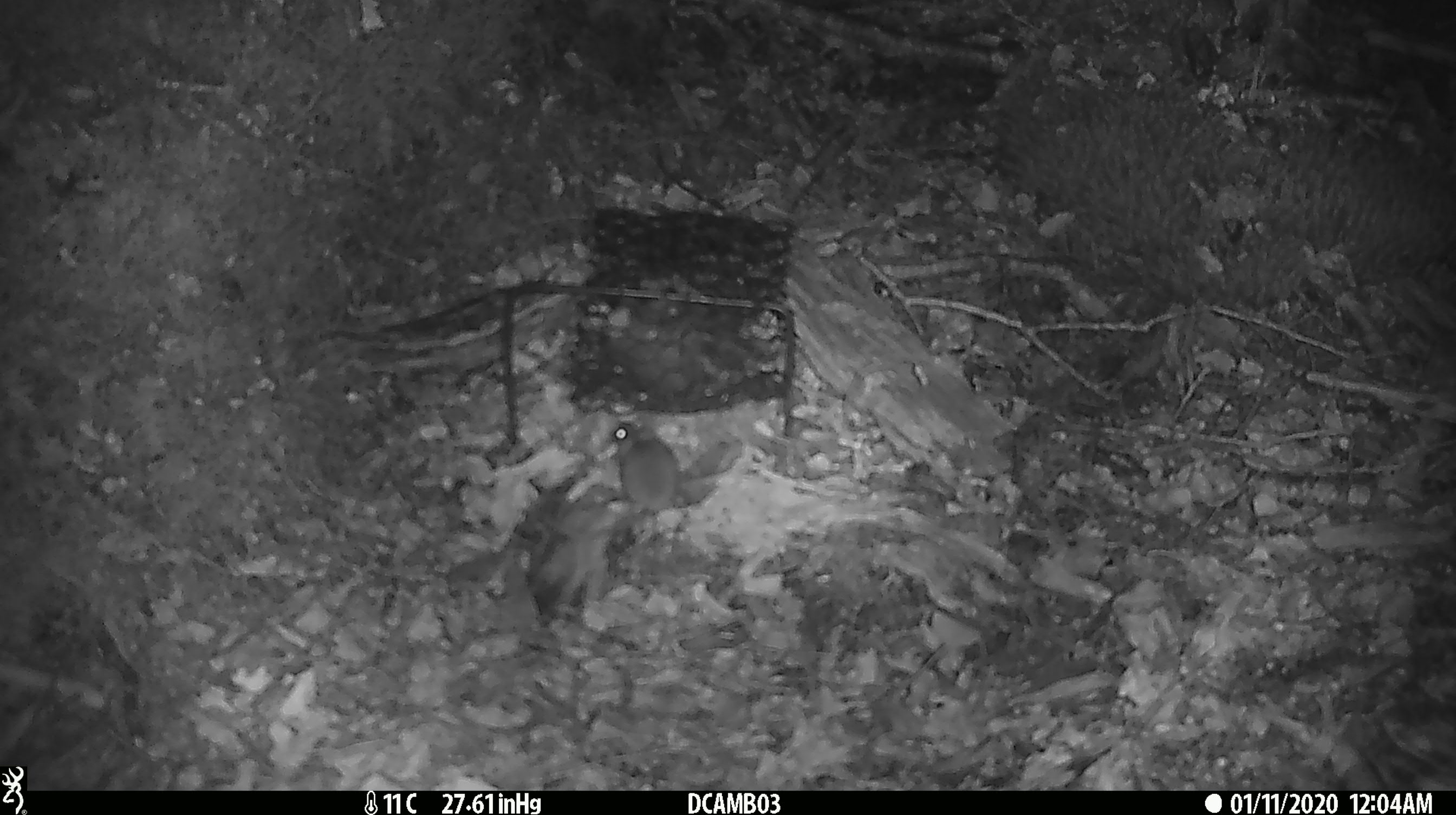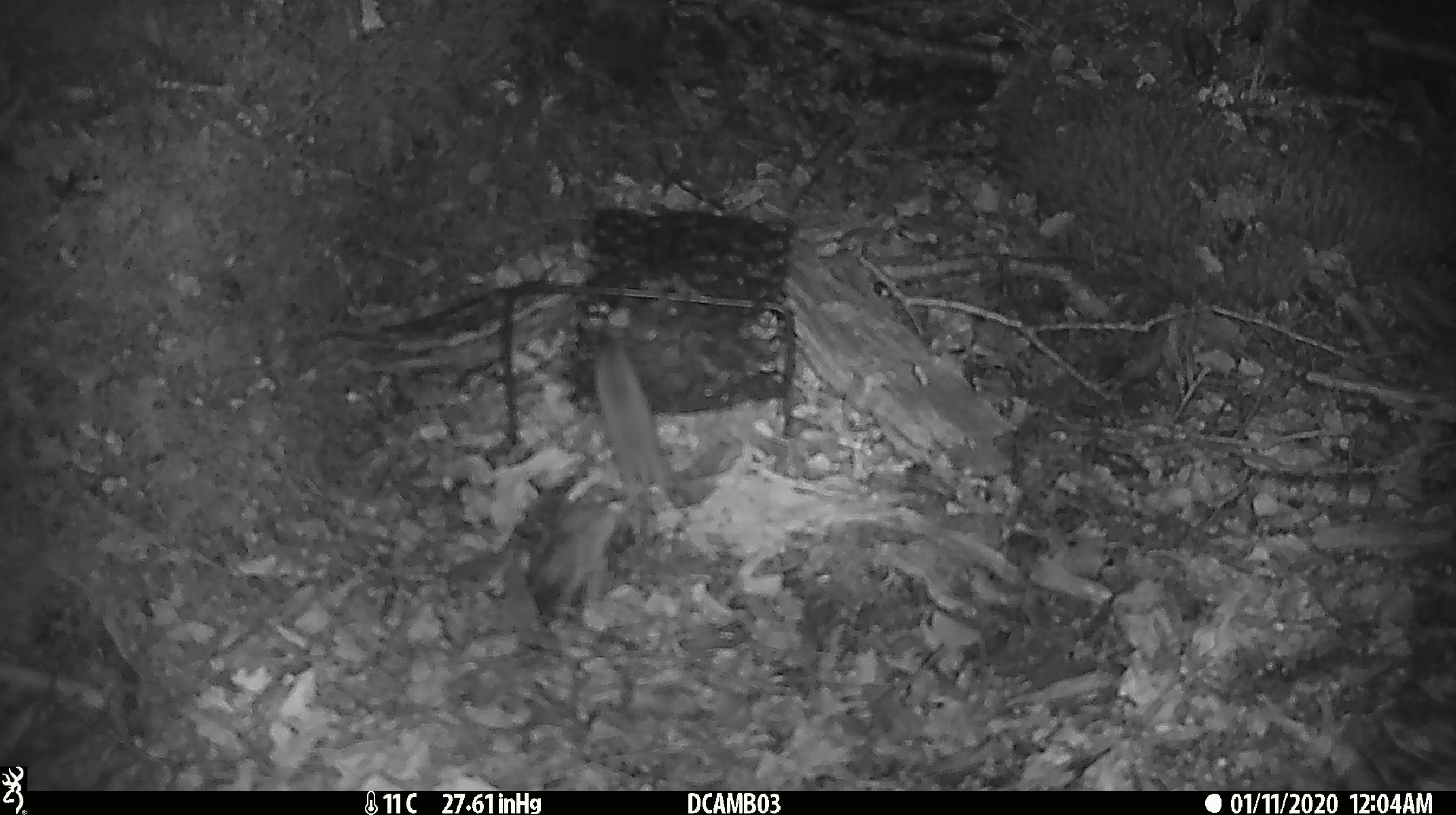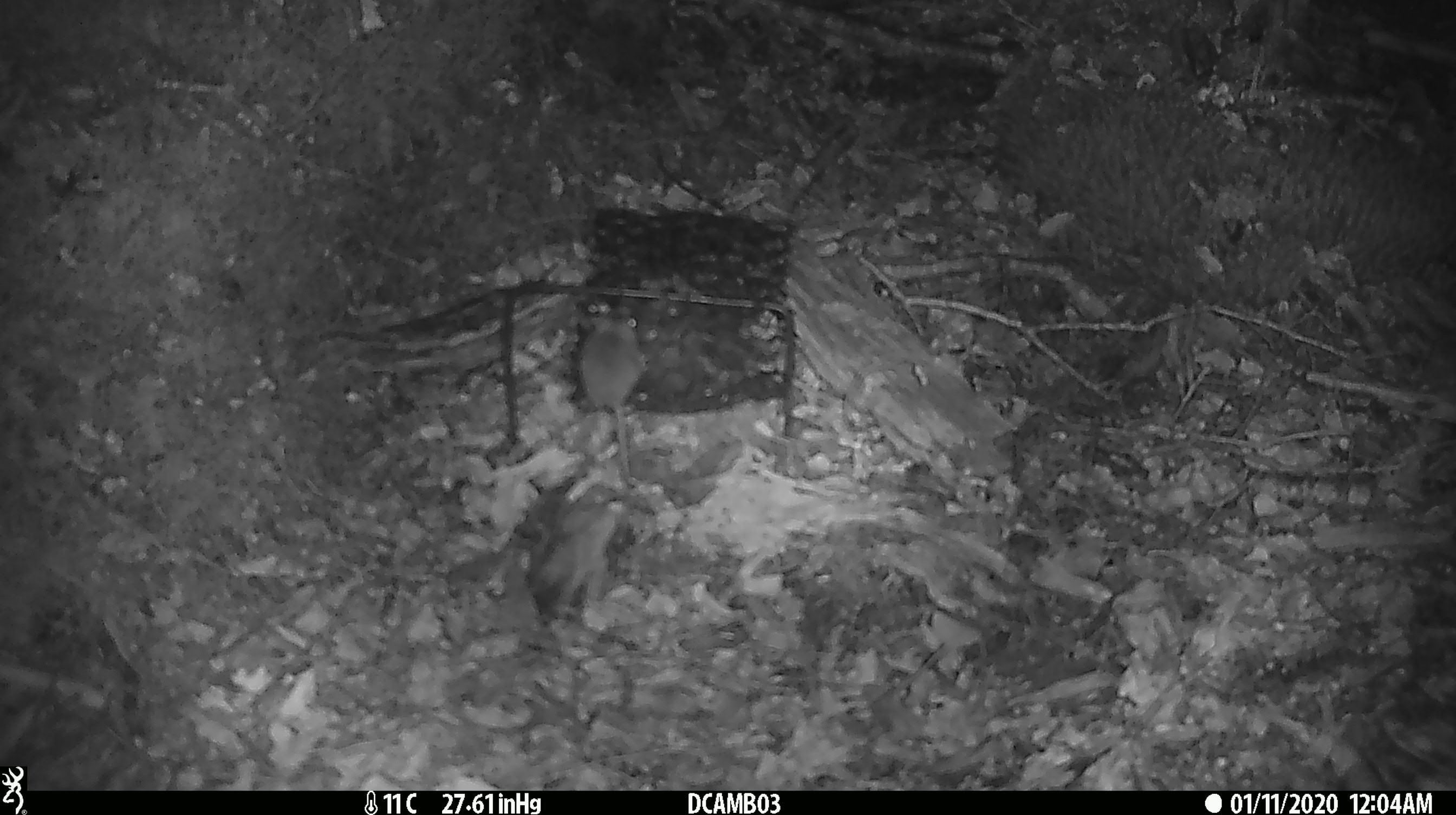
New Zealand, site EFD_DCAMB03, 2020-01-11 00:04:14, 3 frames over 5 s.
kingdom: Animalia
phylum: Chordata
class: Mammalia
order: Rodentia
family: Muridae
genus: Mus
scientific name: Mus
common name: mouse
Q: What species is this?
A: Mouse (Mus).